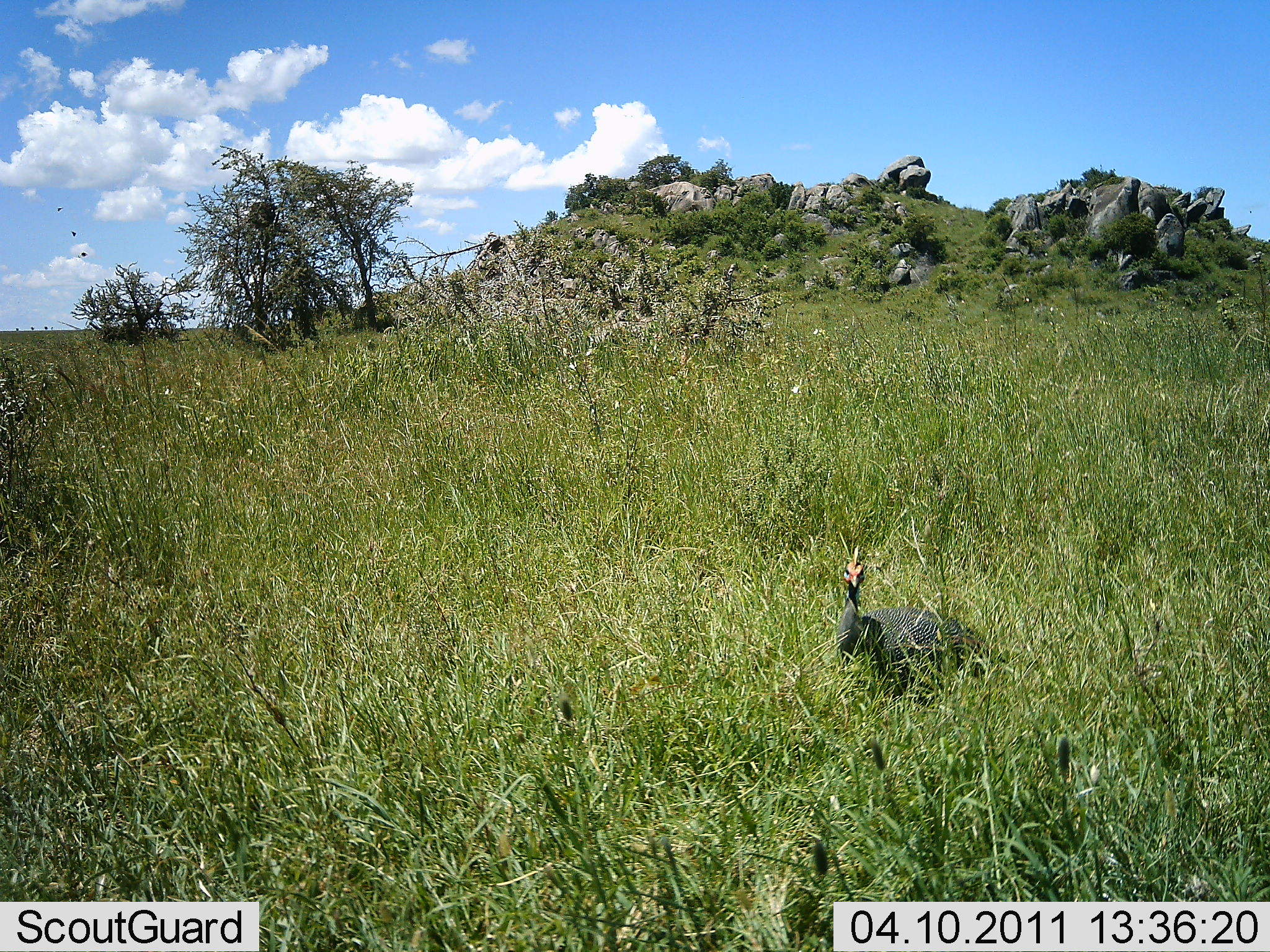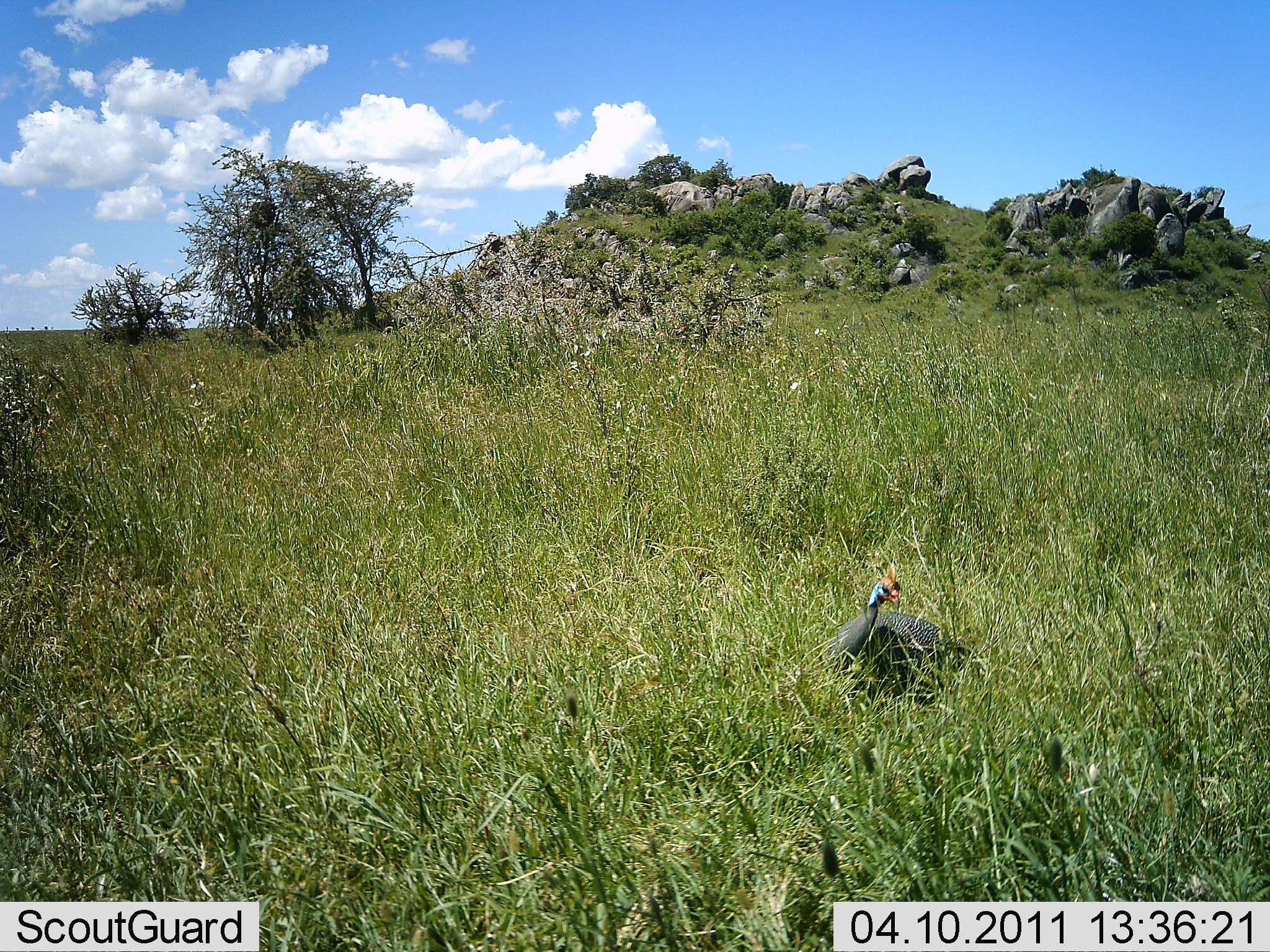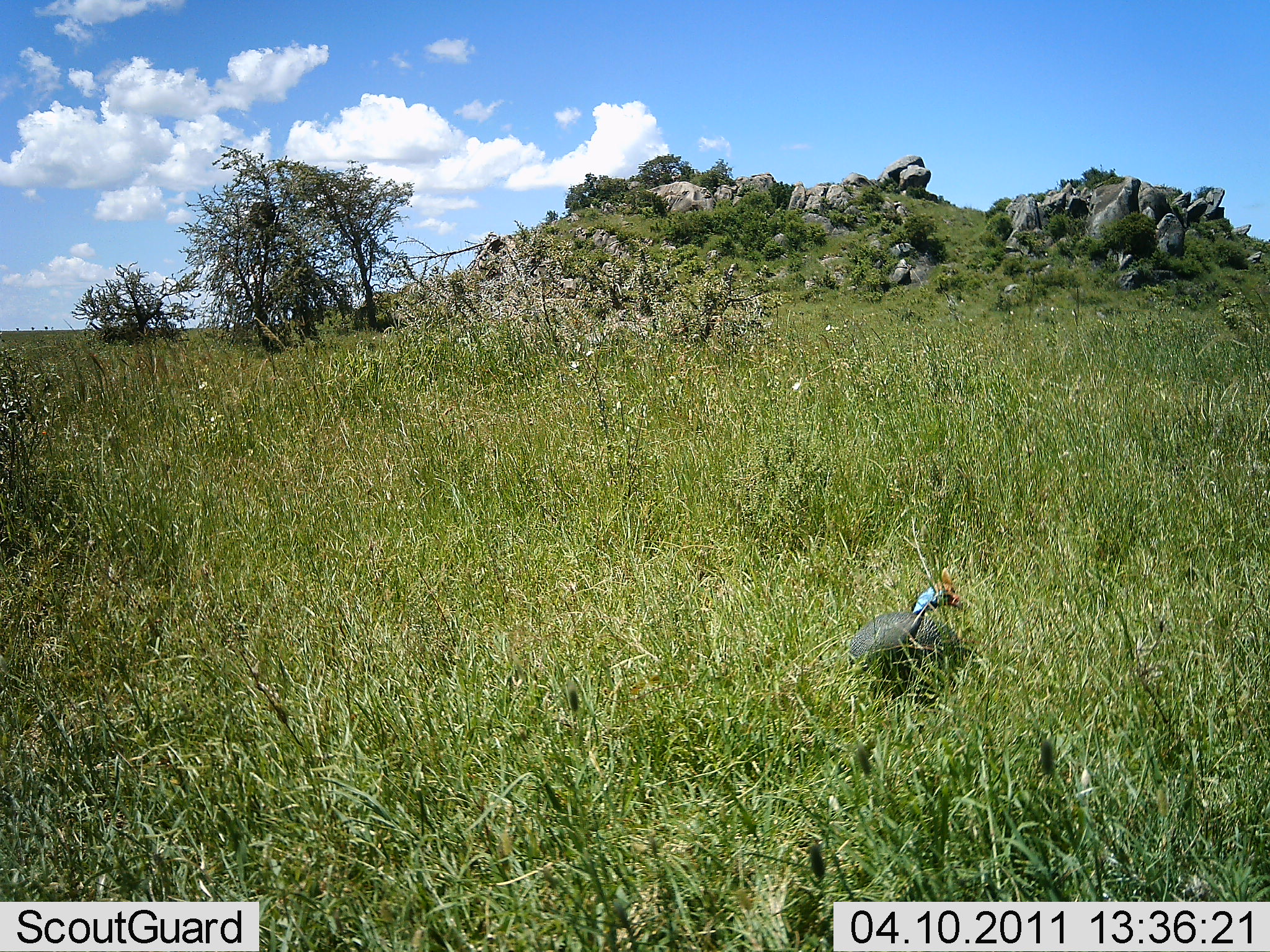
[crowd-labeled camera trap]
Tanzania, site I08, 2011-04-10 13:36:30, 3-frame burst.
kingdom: Animalia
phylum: Chordata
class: Aves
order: Galliformes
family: Numididae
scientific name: Numididae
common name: guinea fowl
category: guineafowl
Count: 1.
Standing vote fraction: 55%.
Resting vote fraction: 0%.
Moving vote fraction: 45%.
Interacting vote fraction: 0%.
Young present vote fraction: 0%.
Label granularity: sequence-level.